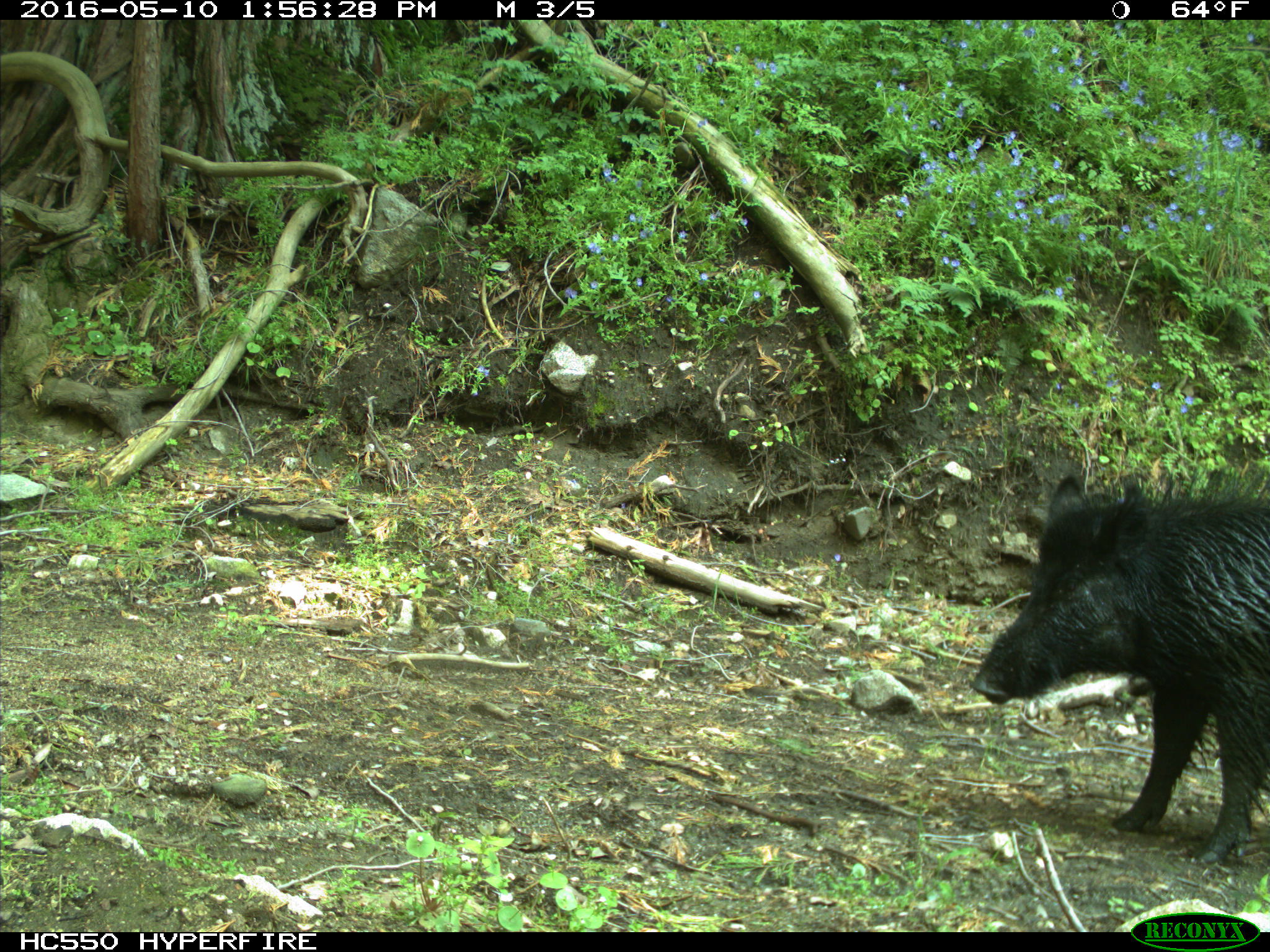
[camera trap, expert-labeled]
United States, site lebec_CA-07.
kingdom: Animalia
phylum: Chordata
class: Mammalia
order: Artiodactyla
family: Suidae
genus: Sus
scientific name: Sus scrofa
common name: wild boar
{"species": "Sus scrofa (wild boar)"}